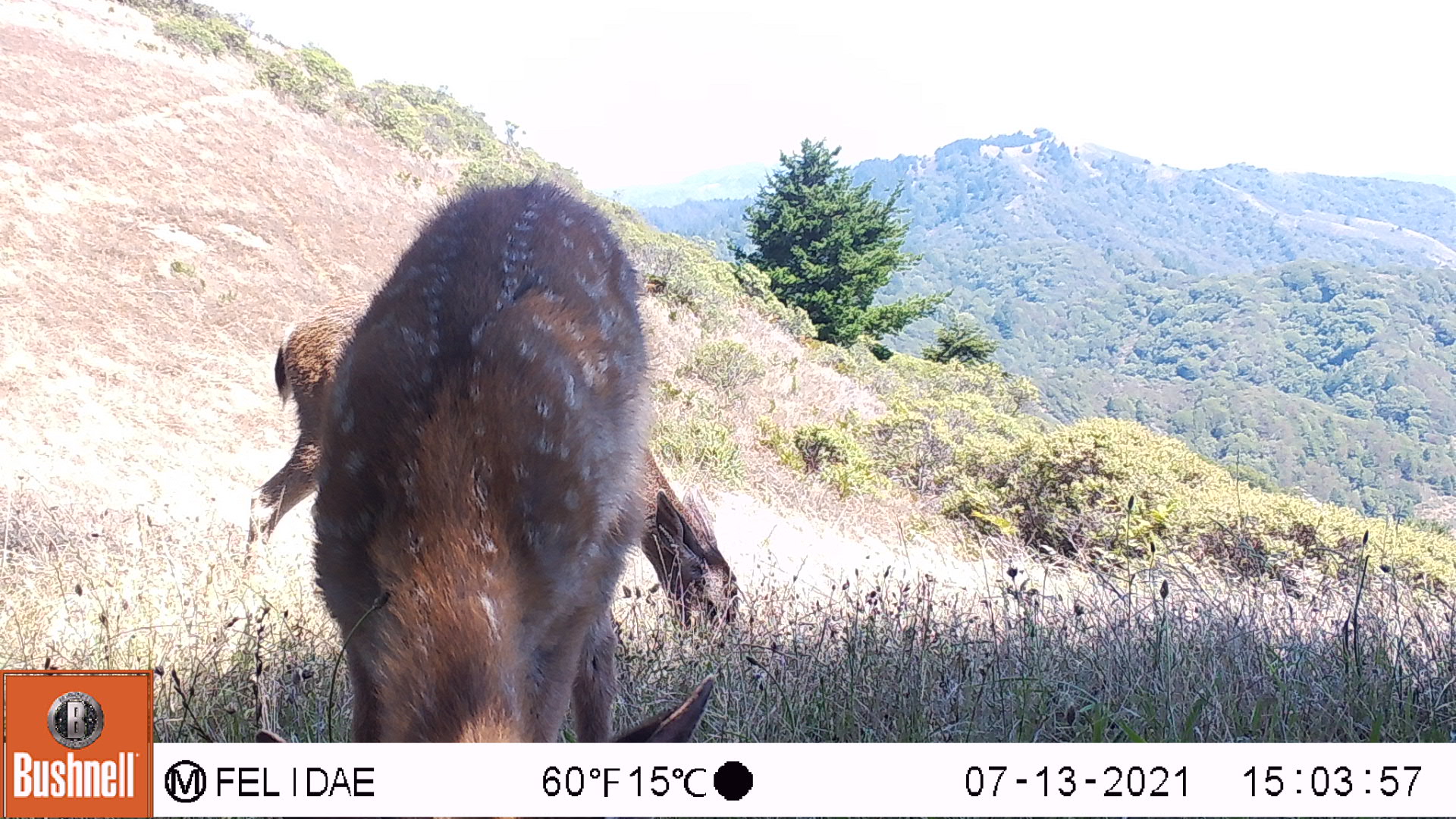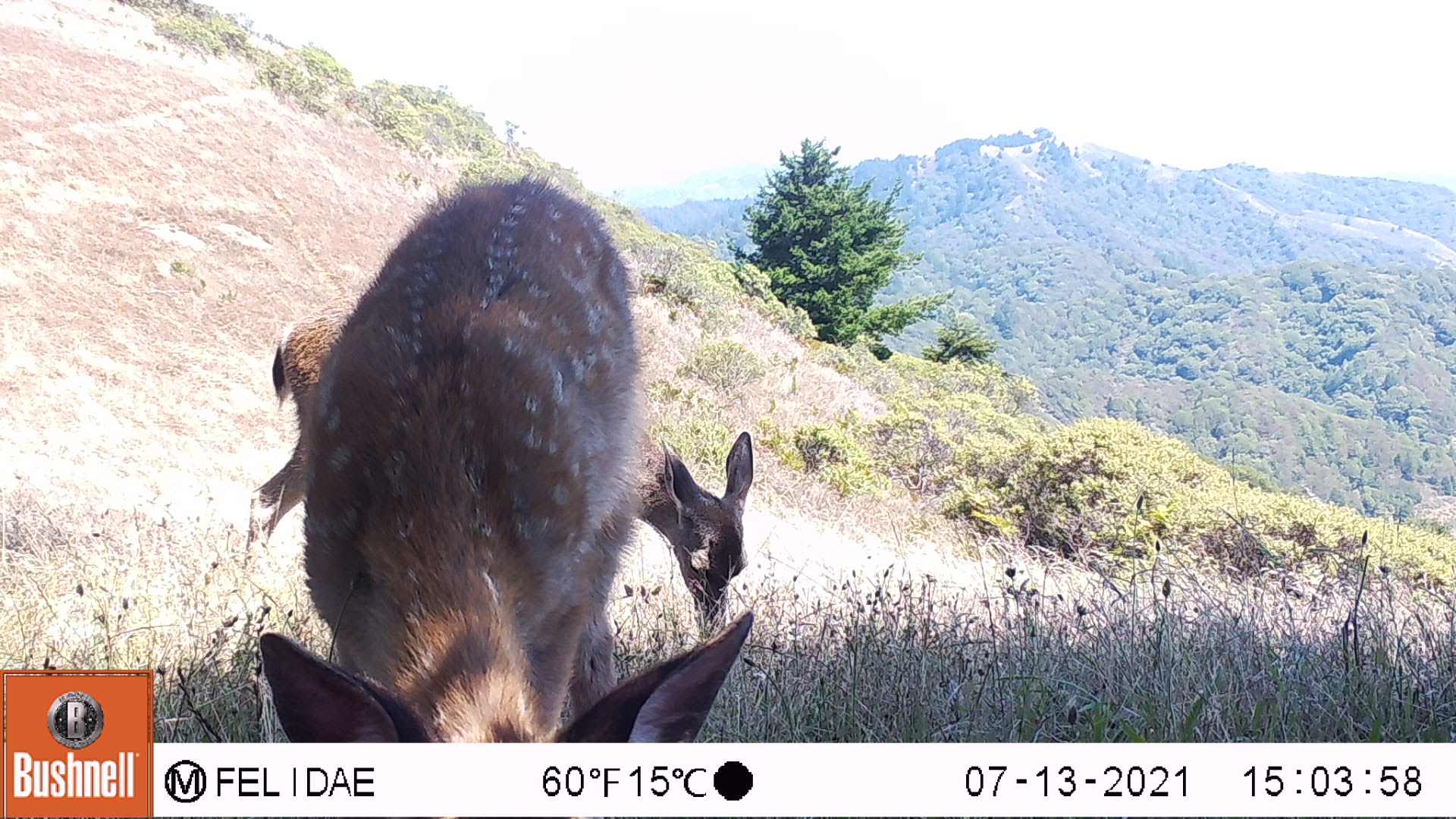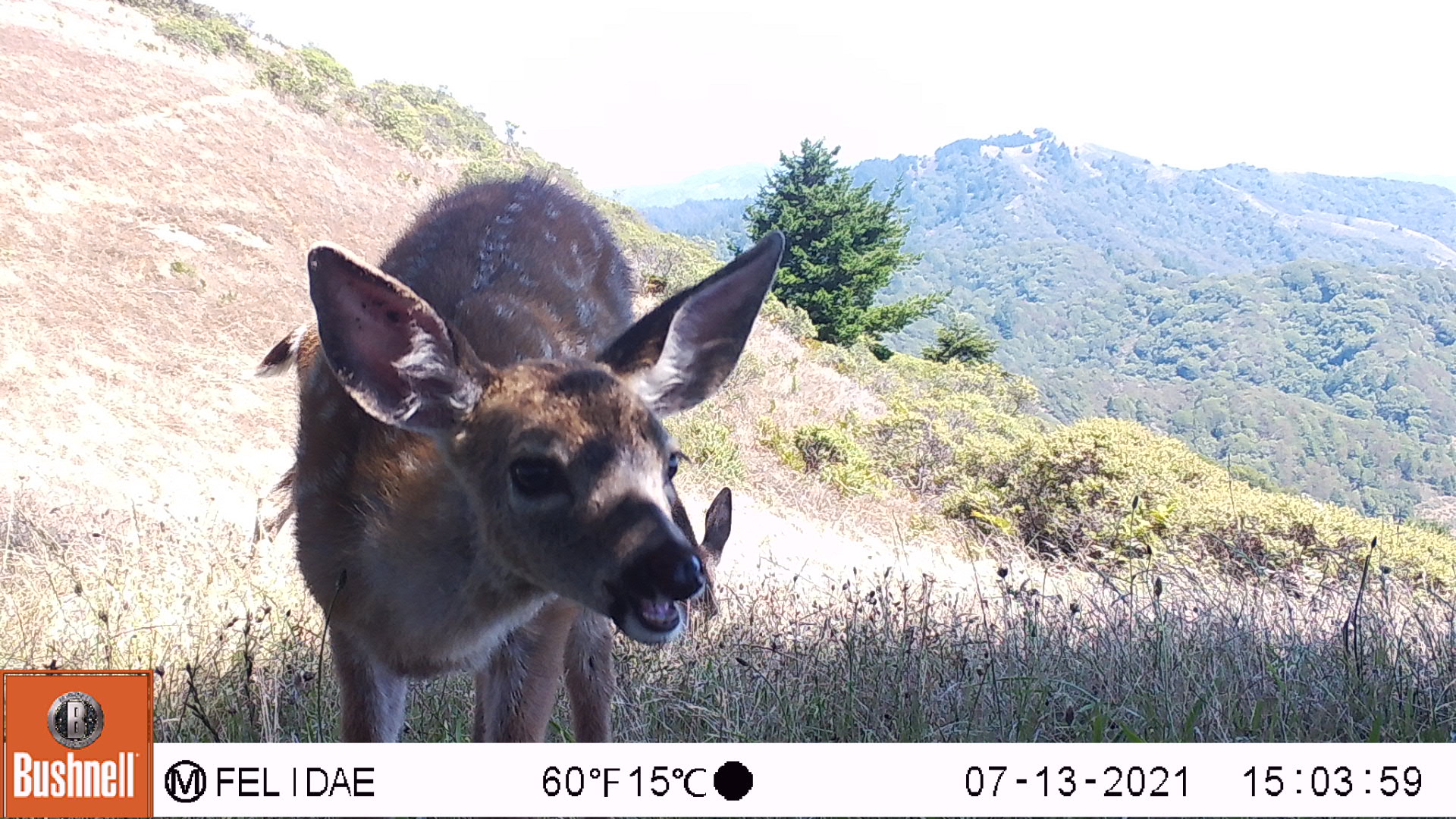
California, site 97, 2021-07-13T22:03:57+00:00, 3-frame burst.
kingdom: Animalia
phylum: Chordata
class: Mammalia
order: Artiodactyla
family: Cervidae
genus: Odocoileus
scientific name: Odocoileus hemionus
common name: mule deer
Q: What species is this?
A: Mule deer (Odocoileus hemionus).